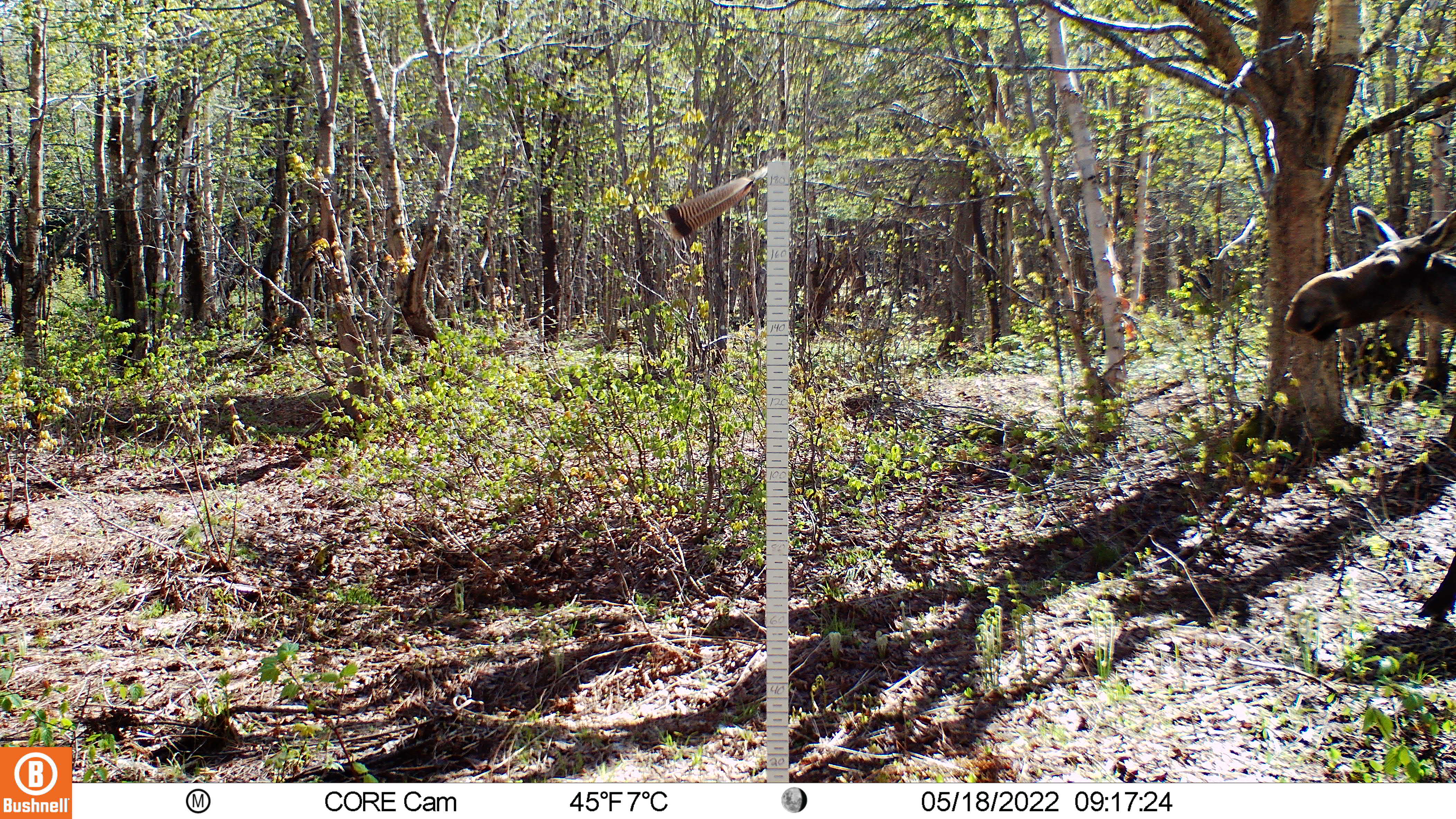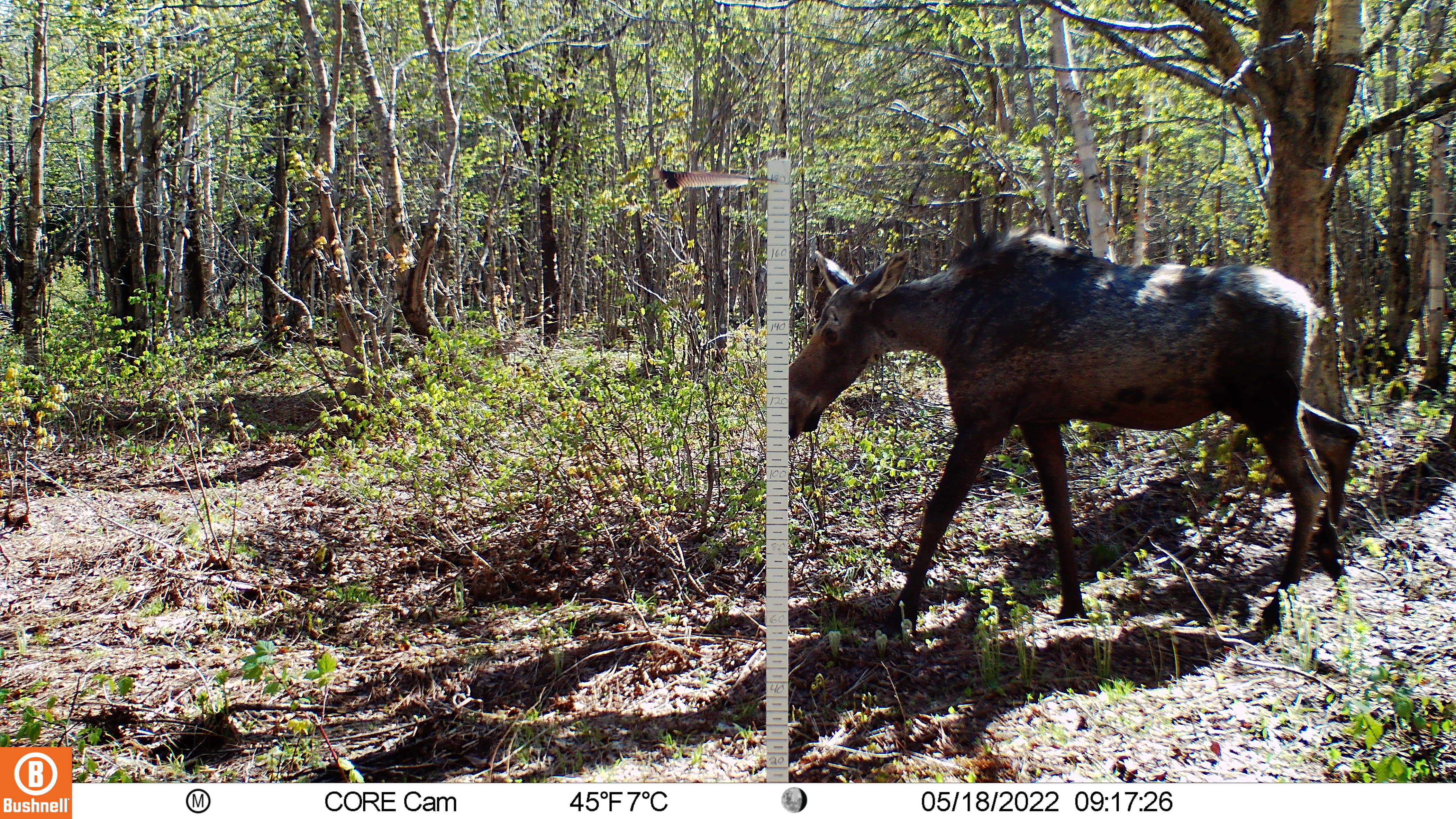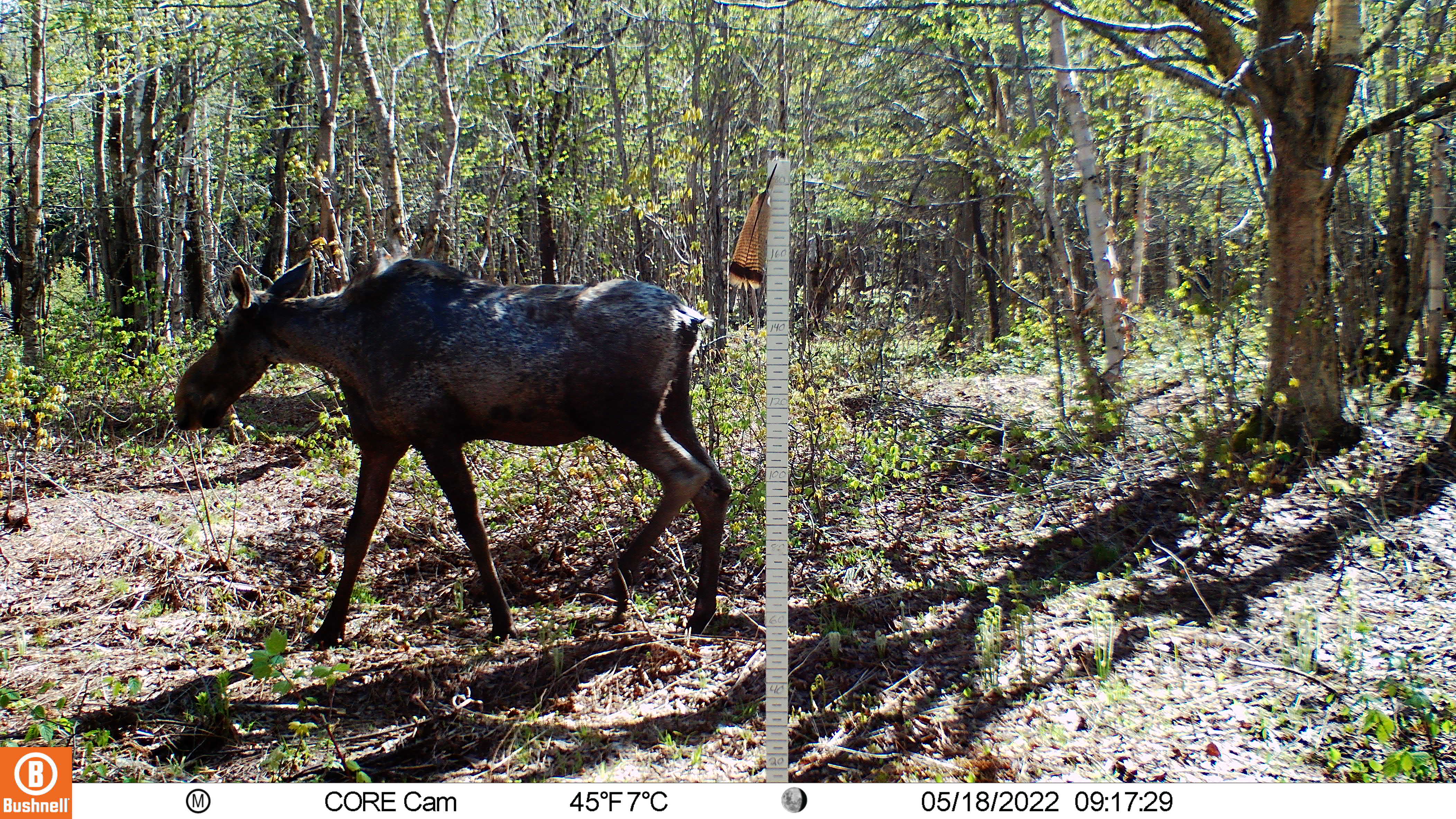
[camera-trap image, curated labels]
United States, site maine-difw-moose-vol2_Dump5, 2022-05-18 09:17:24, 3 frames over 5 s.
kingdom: Animalia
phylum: Chordata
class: Mammalia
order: Artiodactyla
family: Cervidae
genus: Alces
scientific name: Alces alces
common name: moose